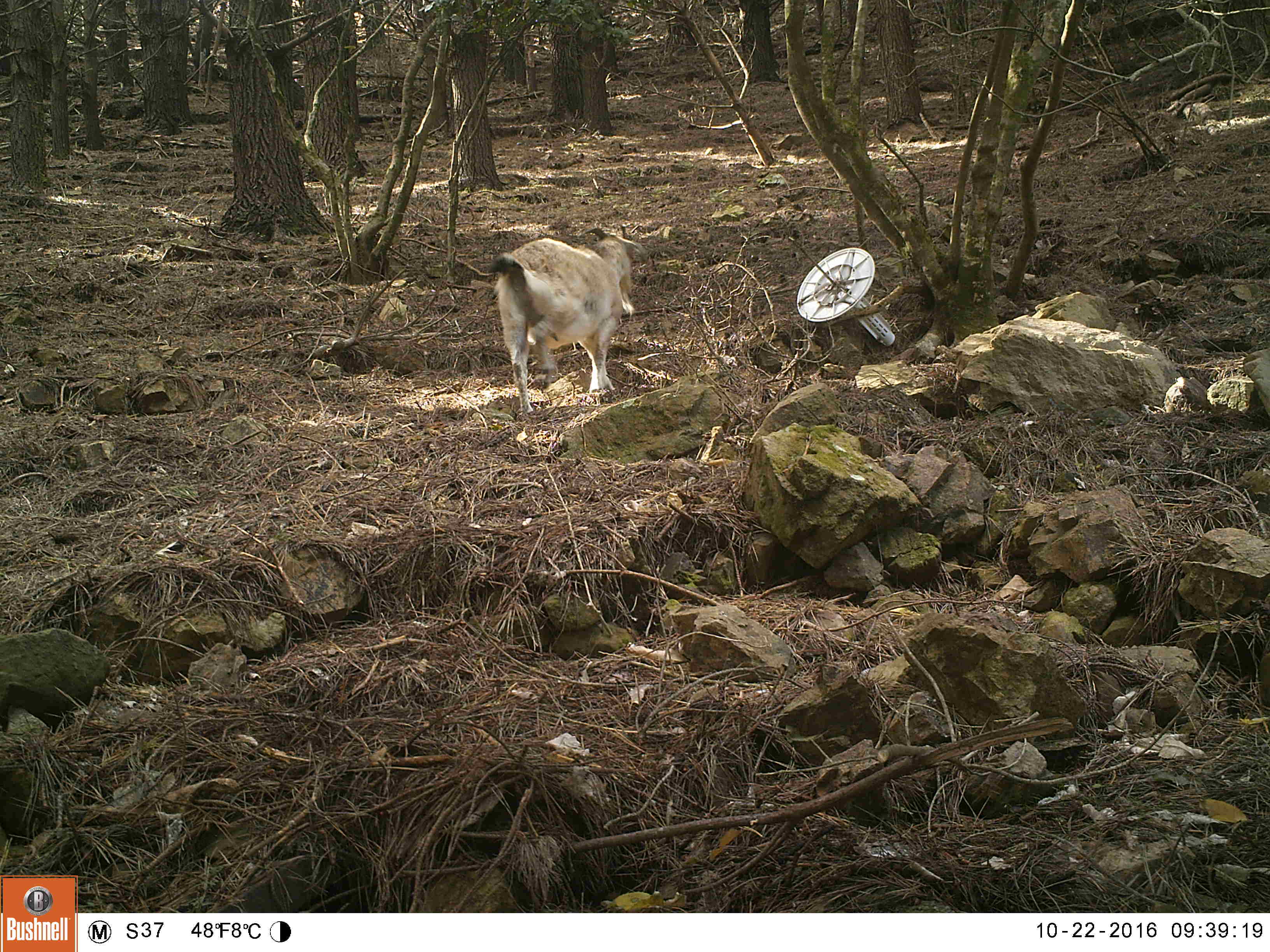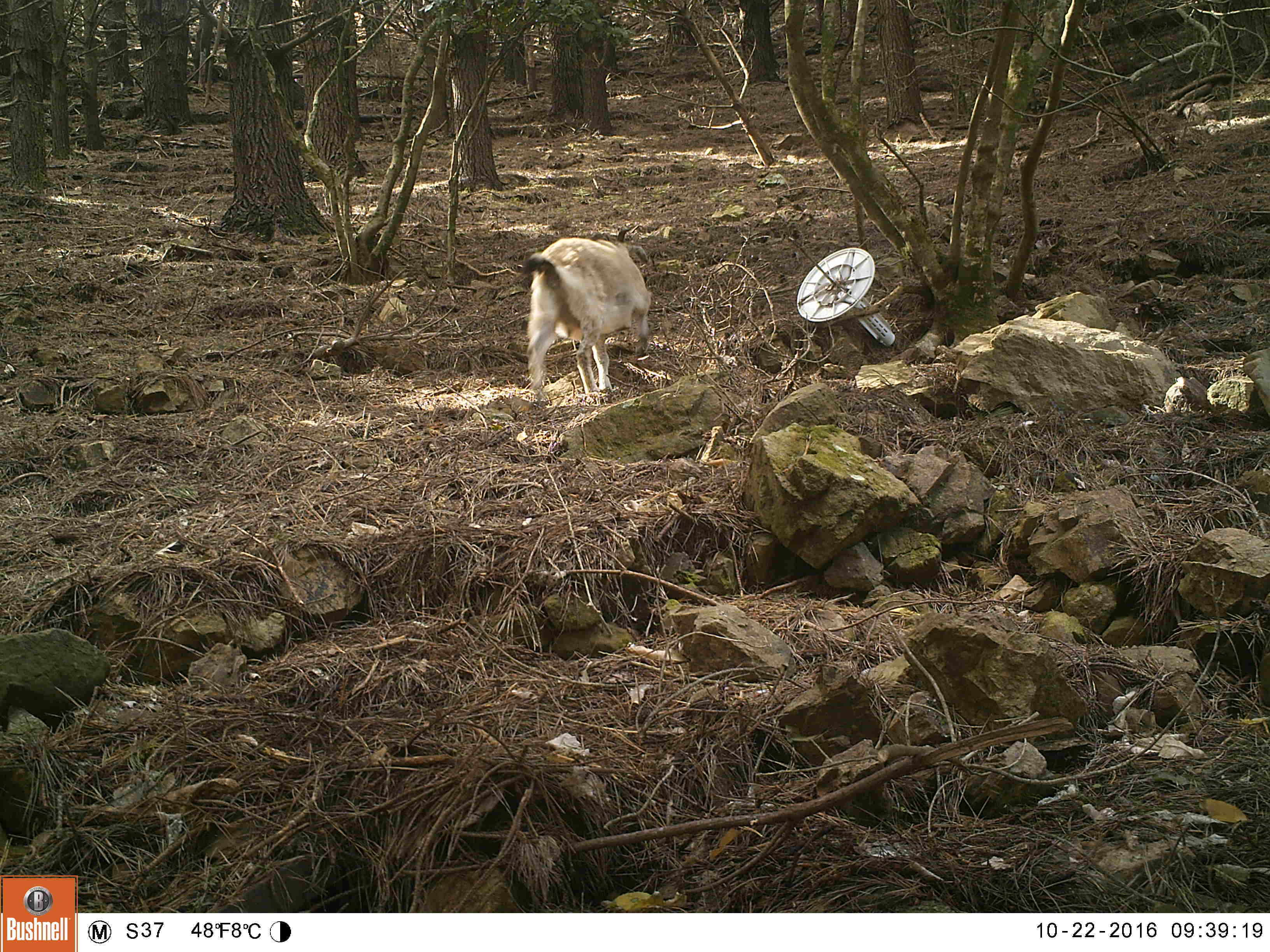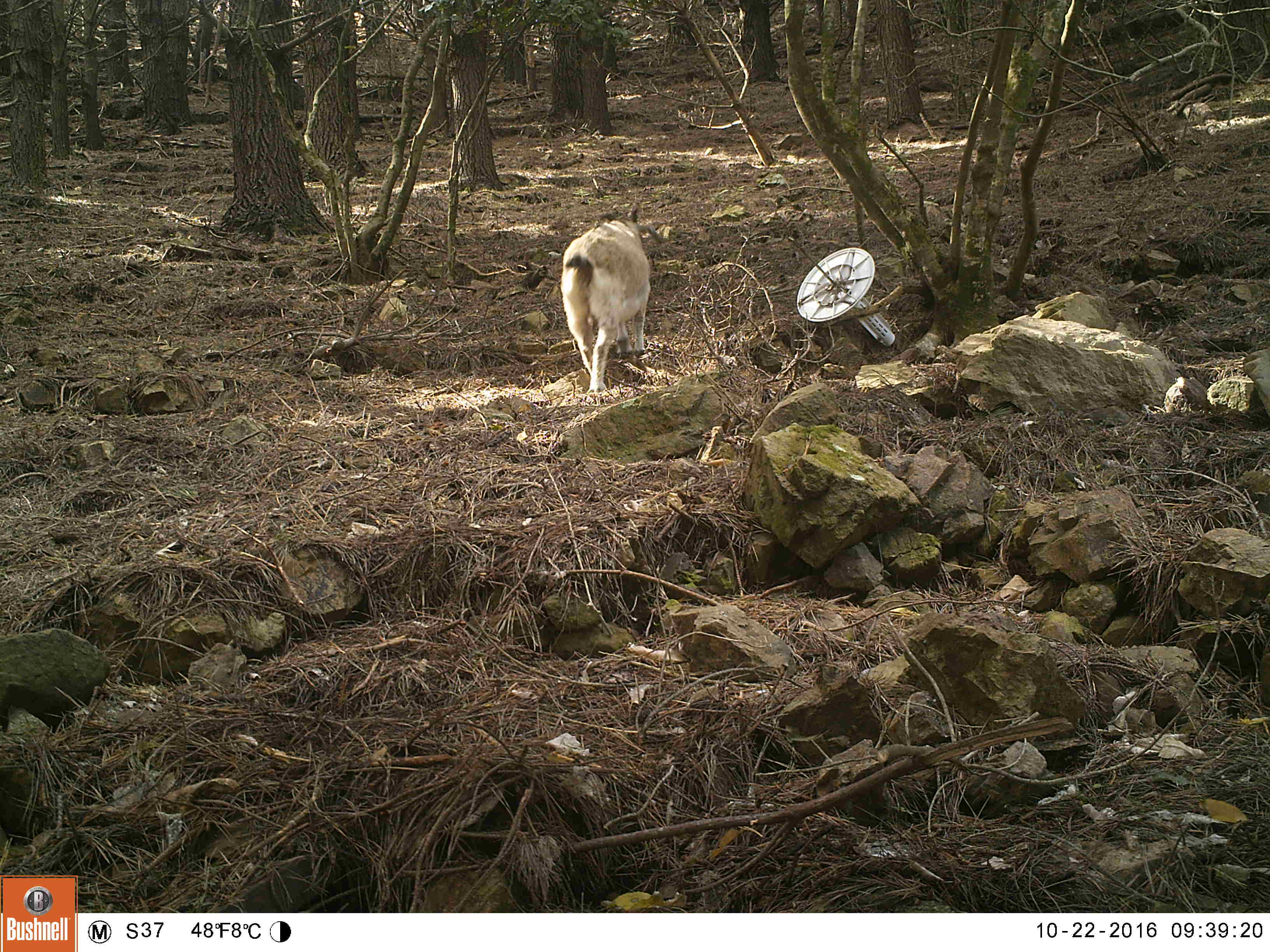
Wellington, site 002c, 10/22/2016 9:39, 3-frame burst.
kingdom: Animalia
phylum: Chordata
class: Mammalia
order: Artiodactyla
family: Bovidae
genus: Capra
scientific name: Capra hircus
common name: goat